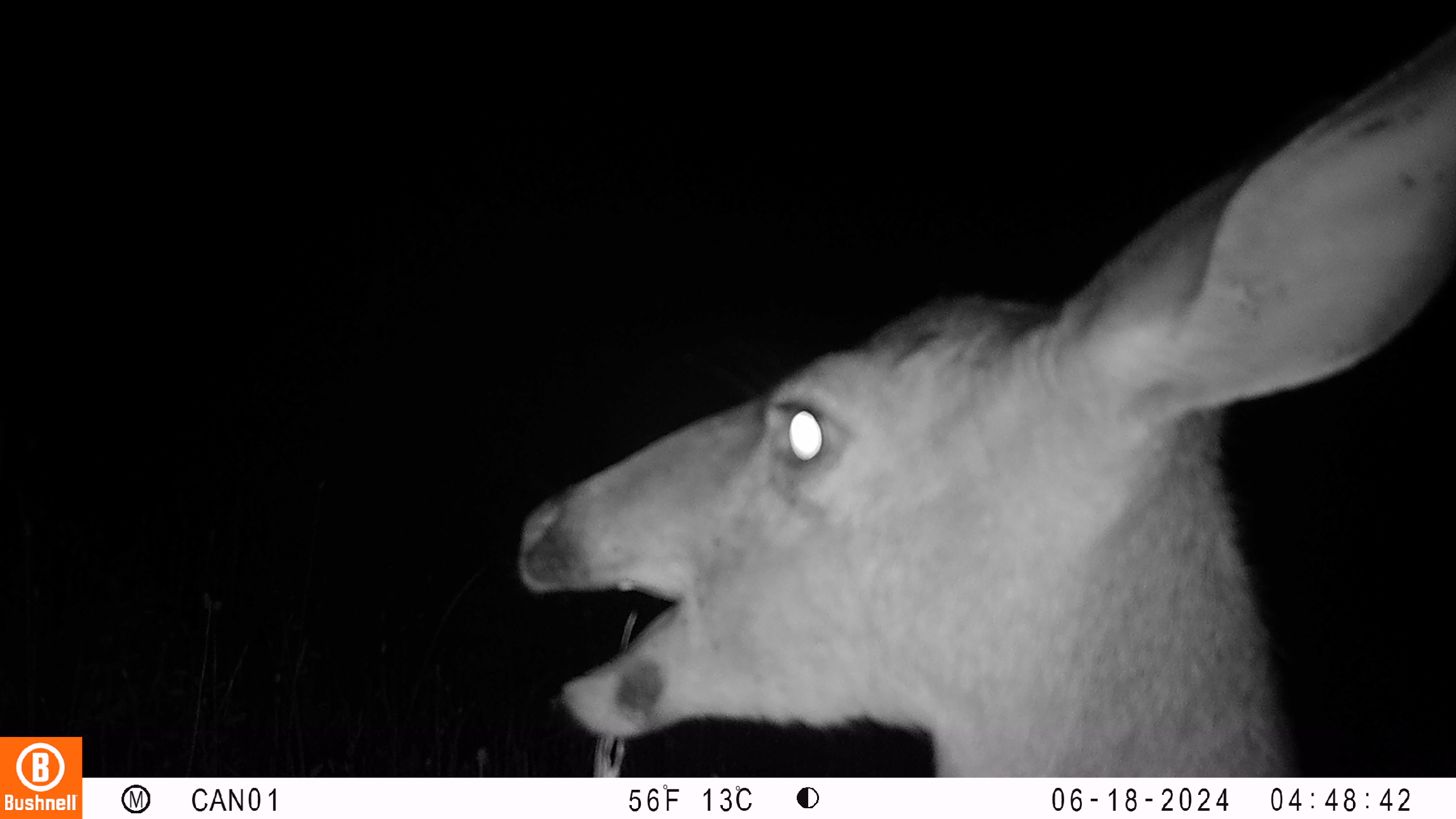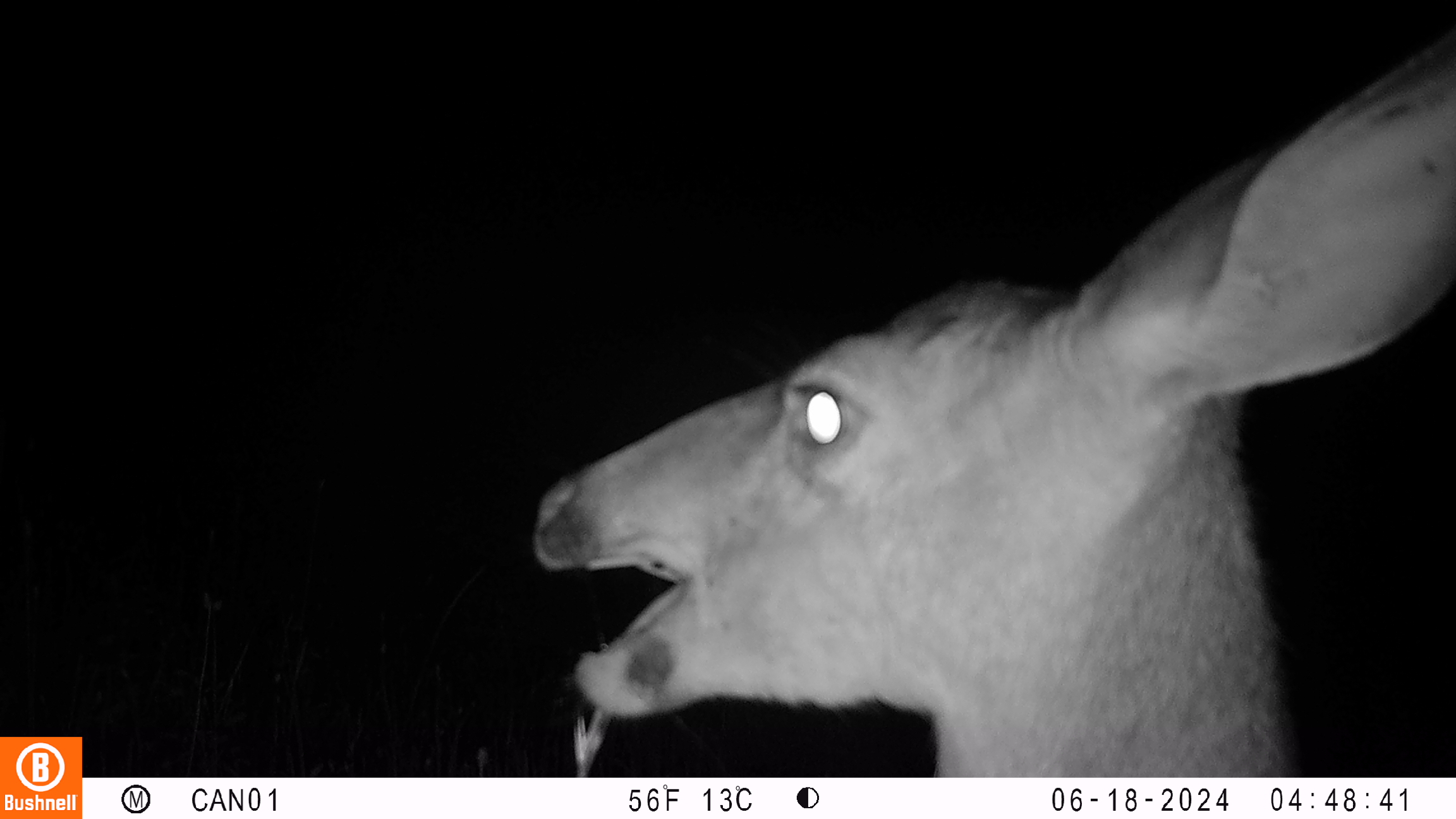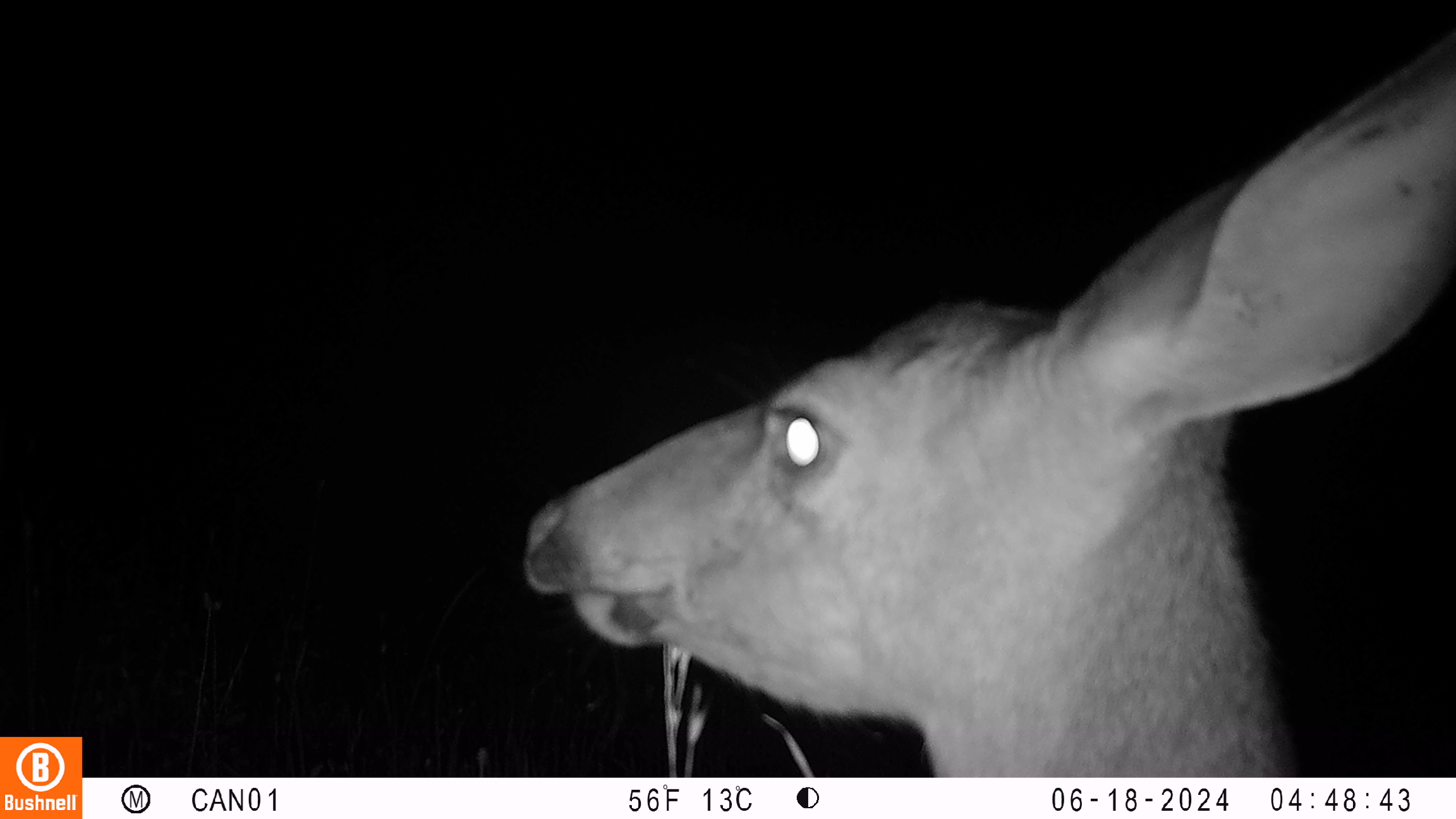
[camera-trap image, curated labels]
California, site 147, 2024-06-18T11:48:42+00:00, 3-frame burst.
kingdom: Animalia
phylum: Chordata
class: Mammalia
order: Artiodactyla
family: Cervidae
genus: Odocoileus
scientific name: Odocoileus hemionus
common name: mule deer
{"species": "mule deer (Odocoileus hemionus)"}